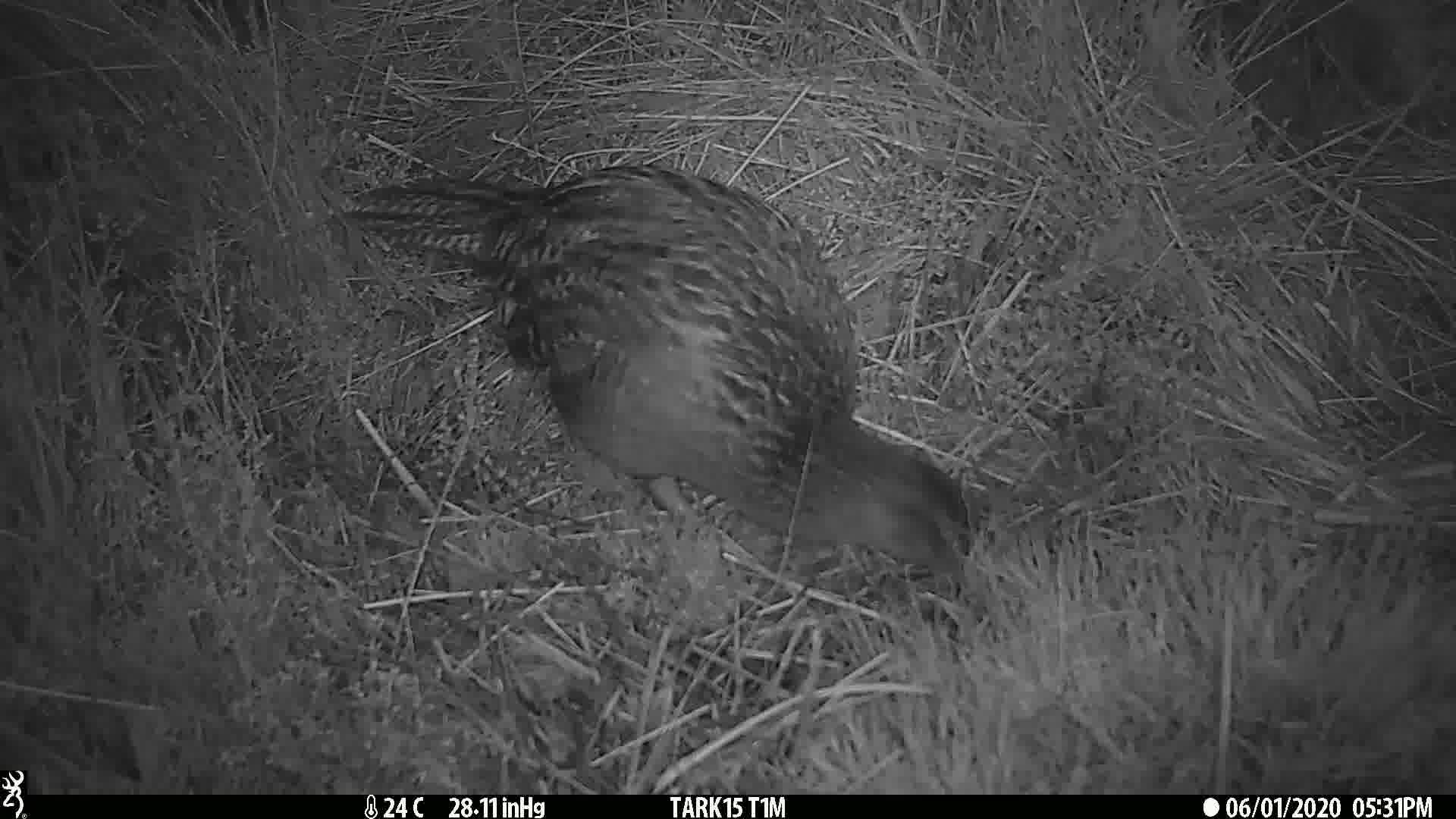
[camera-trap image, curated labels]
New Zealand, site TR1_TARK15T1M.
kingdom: Animalia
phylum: Chordata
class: Aves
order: Gruiformes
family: Rallidae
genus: Gallirallus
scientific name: Gallirallus australis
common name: weka